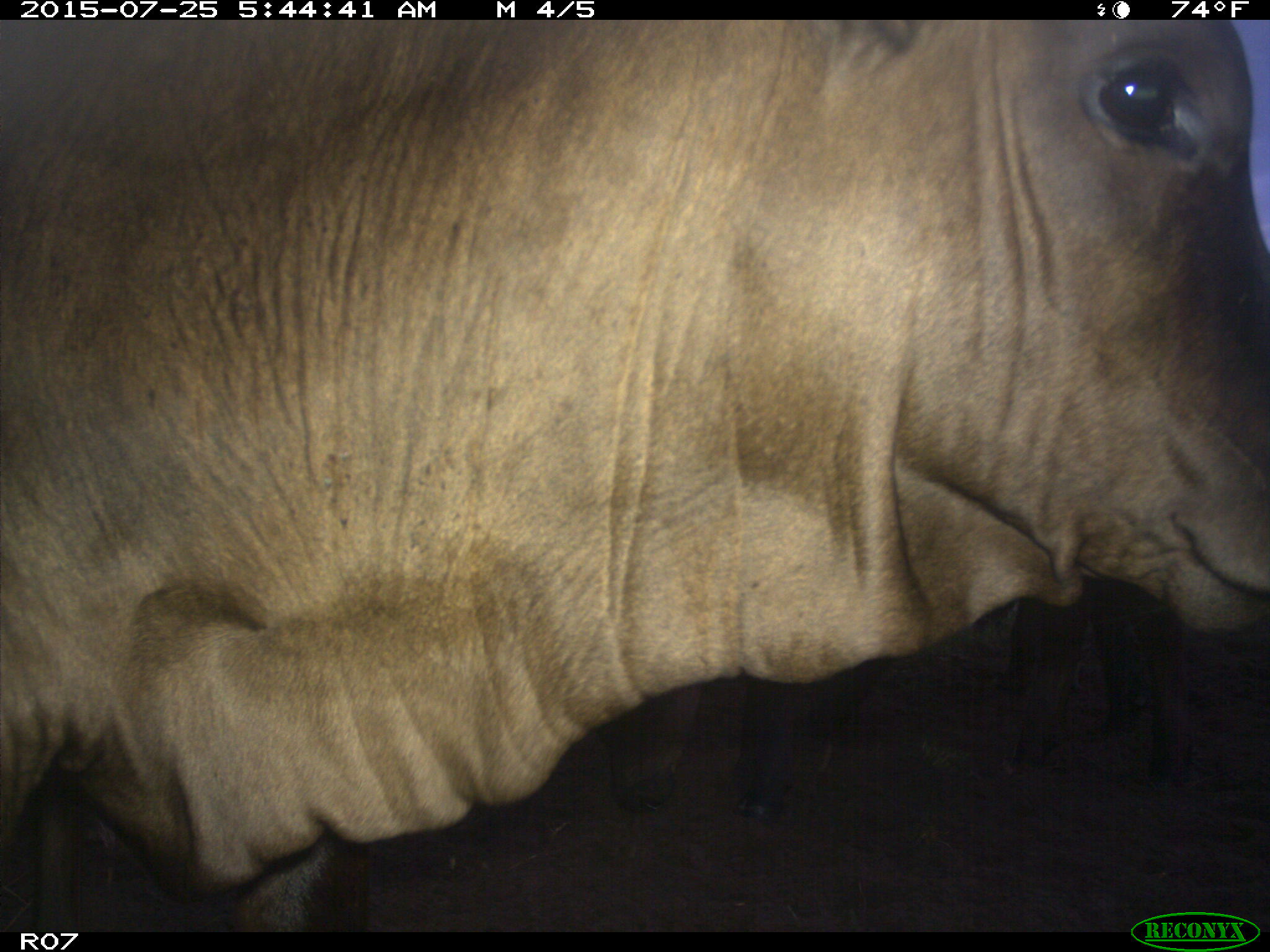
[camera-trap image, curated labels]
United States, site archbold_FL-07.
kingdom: Animalia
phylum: Chordata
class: Mammalia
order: Artiodactyla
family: Bovidae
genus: Bos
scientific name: Bos taurus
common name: domestic cow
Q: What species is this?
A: Bos taurus (domestic cow).